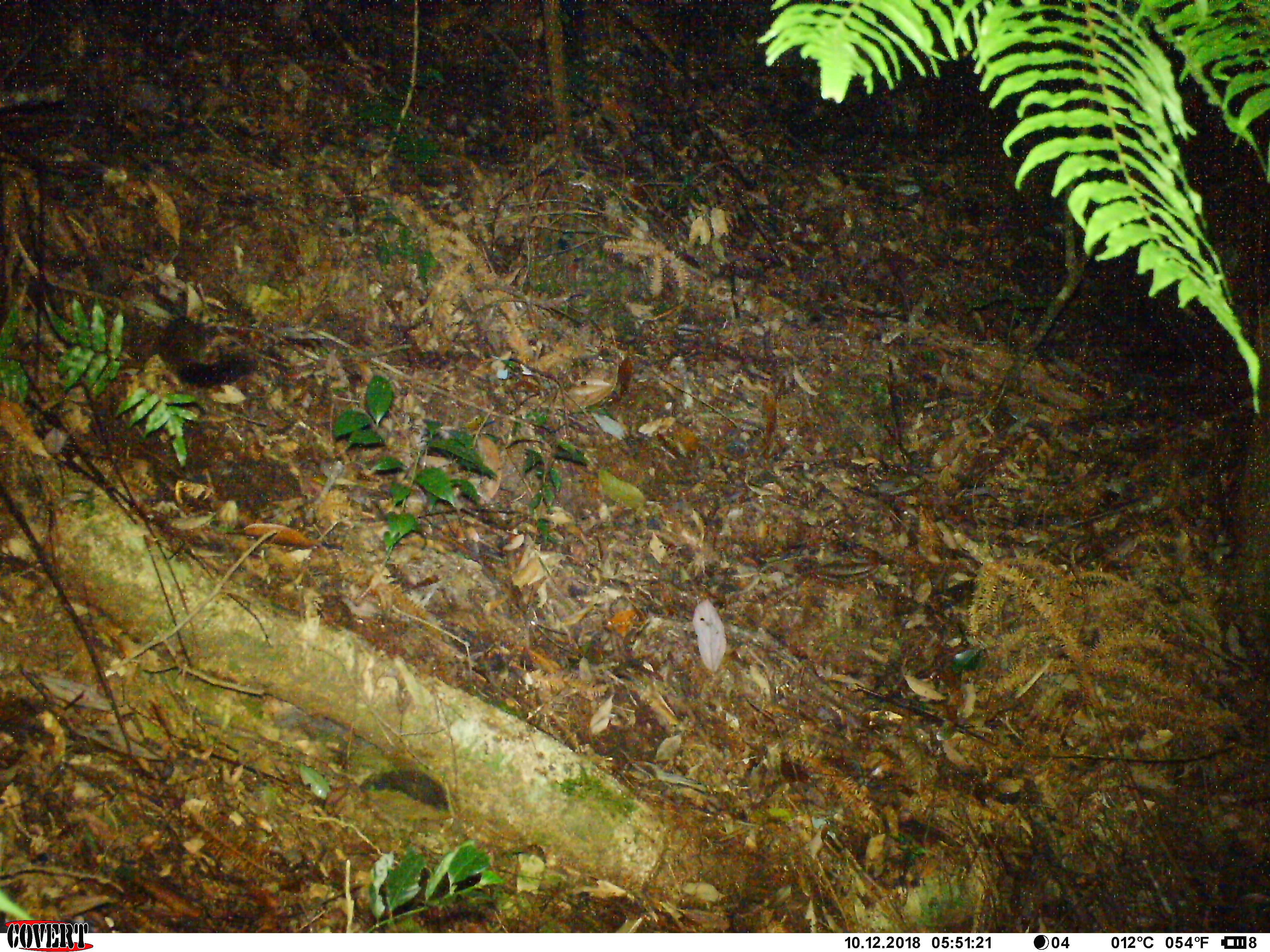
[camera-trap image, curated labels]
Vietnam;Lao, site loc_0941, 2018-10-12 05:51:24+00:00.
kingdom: Animalia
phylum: Chordata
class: Mammalia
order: Rodentia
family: Sciuridae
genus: Sciurus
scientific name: Sciurus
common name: squirrel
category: unidentified squirrel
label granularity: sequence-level